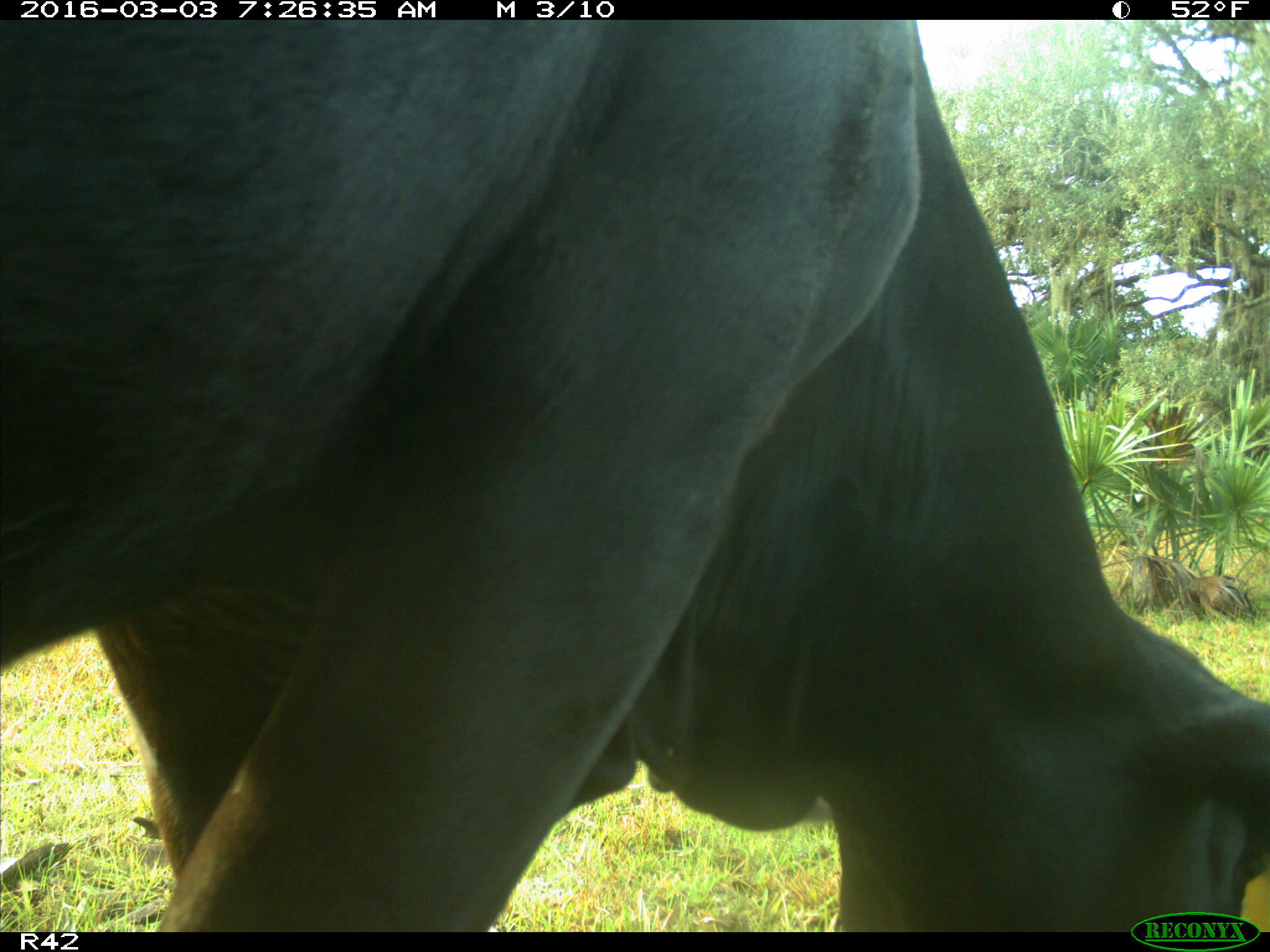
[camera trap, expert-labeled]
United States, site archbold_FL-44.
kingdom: Animalia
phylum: Chordata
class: Mammalia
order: Artiodactyla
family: Bovidae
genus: Bos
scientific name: Bos taurus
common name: domestic cow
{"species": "Bos taurus (domestic cow)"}